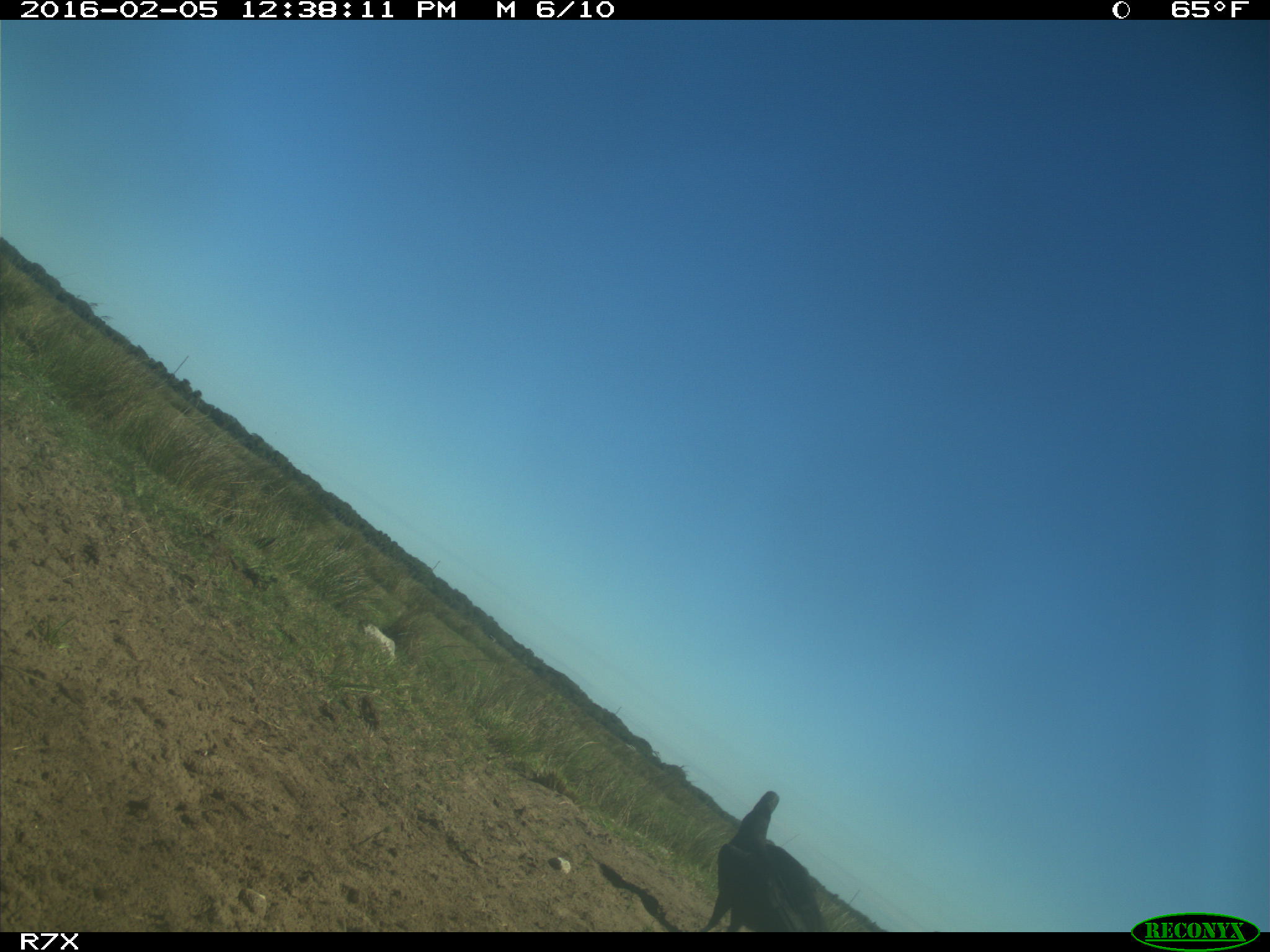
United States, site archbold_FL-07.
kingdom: Animalia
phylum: Chordata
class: Aves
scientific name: Aves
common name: birds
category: unidentified bird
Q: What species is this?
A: Unidentified bird (birds) (Aves).